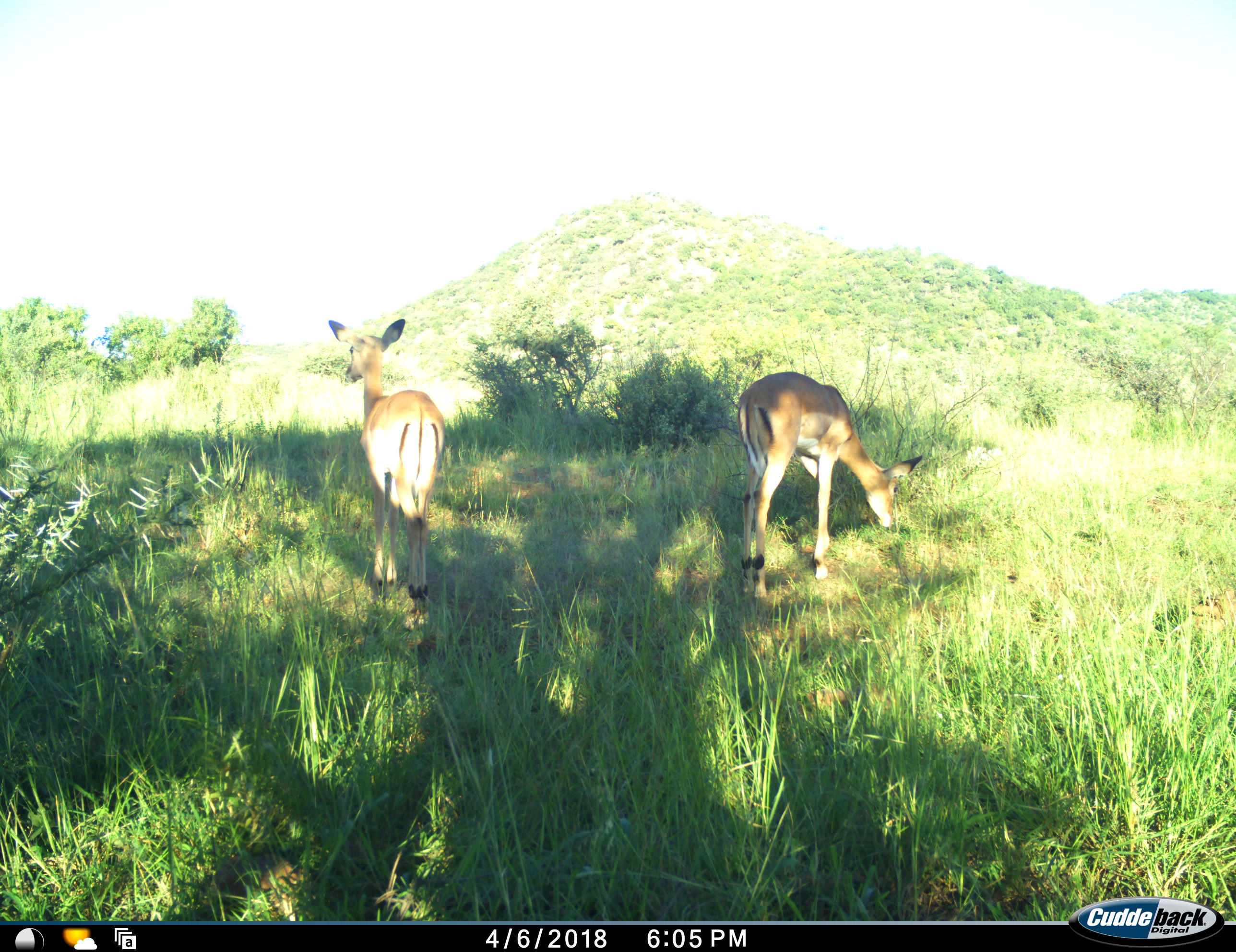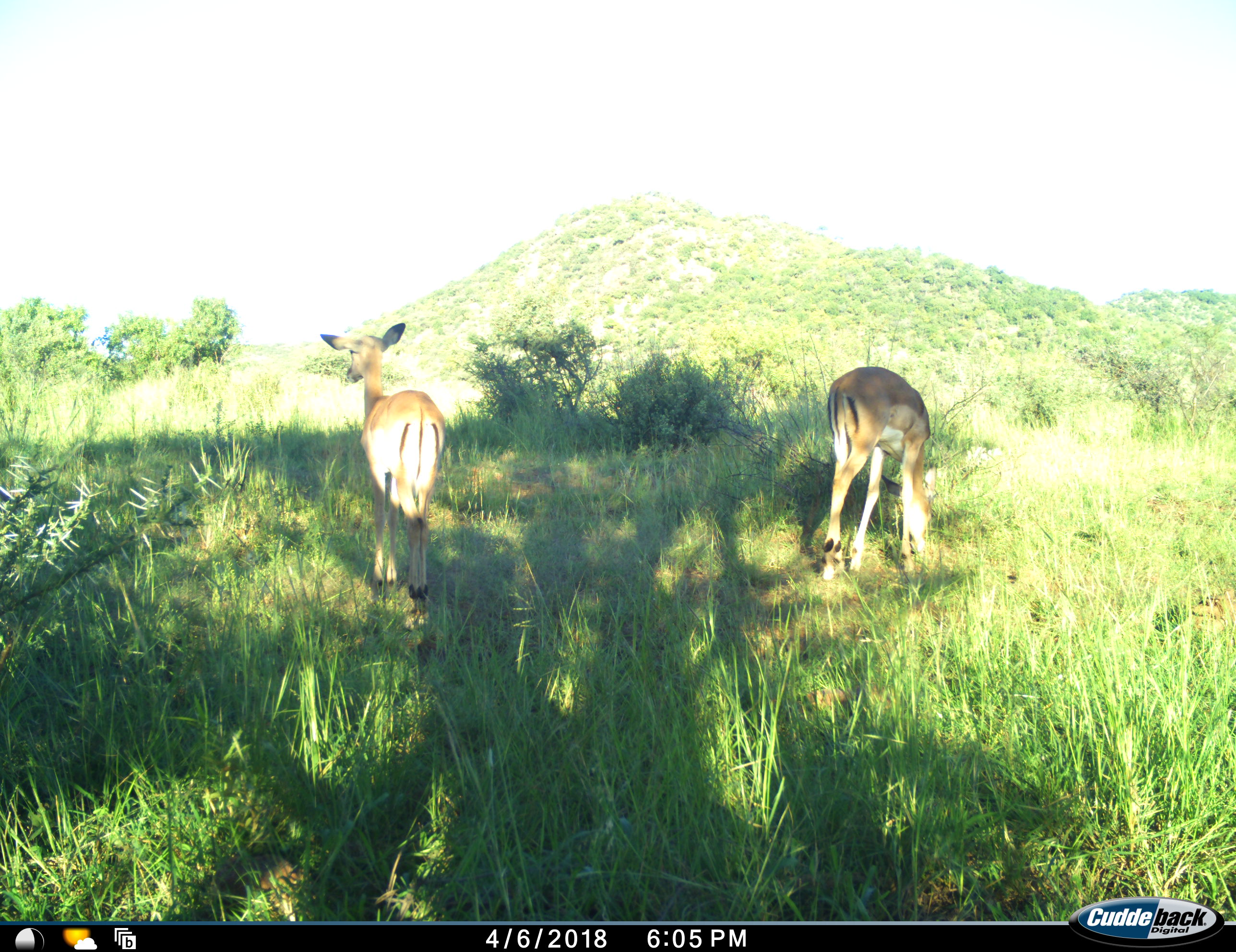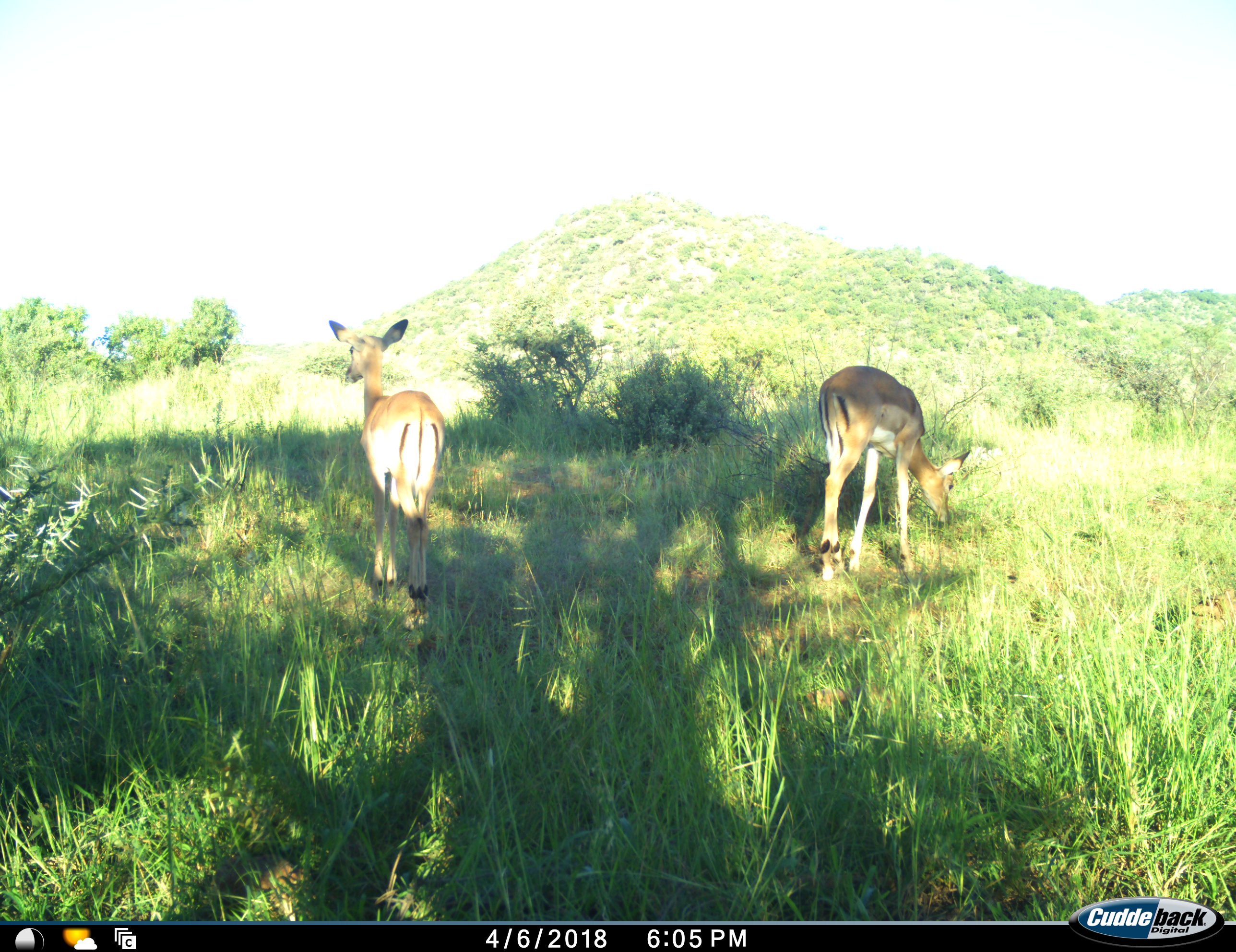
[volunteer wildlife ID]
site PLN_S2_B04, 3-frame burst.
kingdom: Animalia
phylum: Chordata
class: Mammalia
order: Artiodactyla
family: Bovidae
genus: Aepyceros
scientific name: Aepyceros melampus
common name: impala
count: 2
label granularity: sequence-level